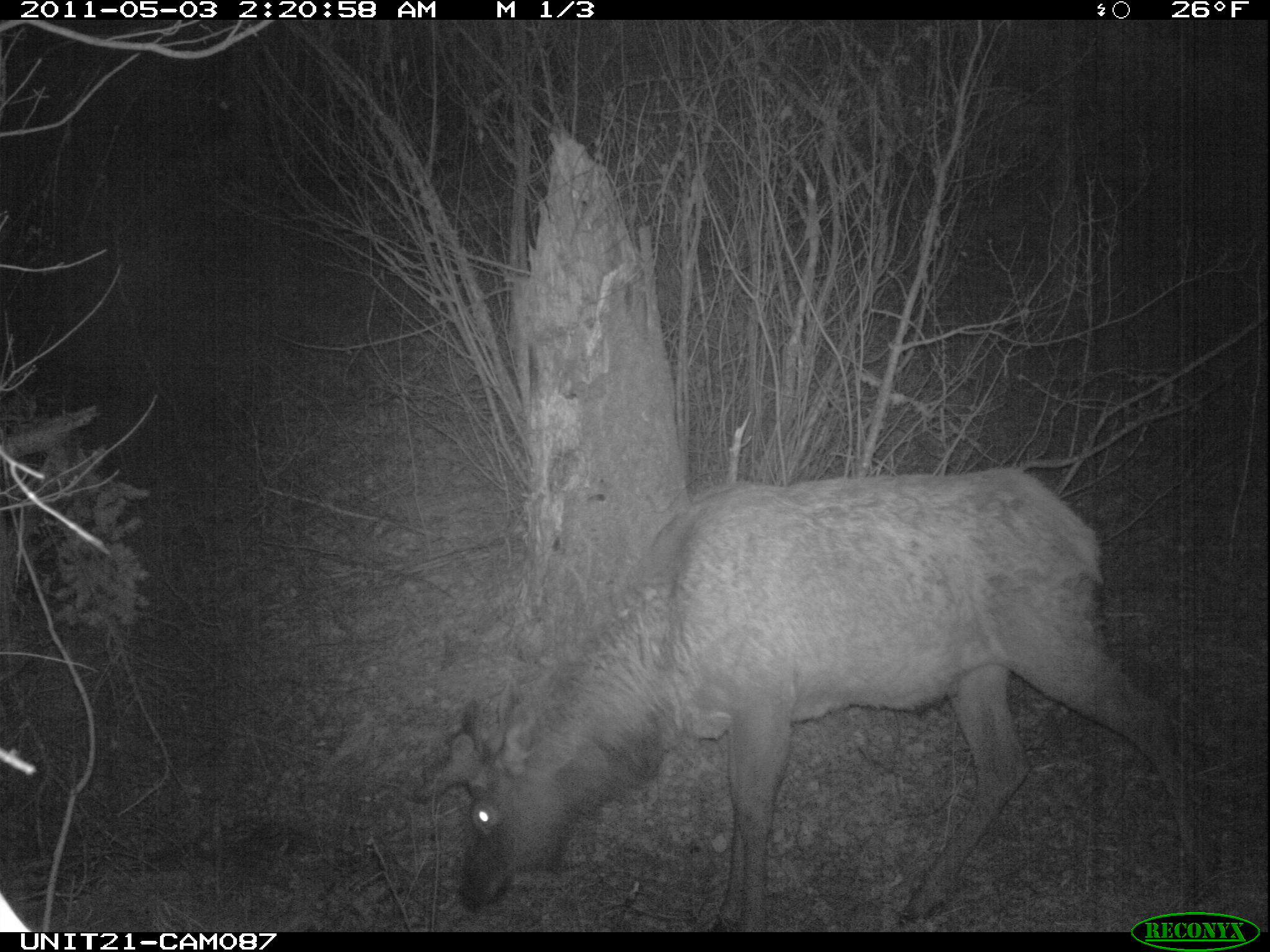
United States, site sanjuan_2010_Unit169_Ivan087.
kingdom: Animalia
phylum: Chordata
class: Mammalia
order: Artiodactyla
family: Cervidae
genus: Cervus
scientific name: Cervus elaphus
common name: red deer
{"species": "Cervus elaphus (red deer)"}